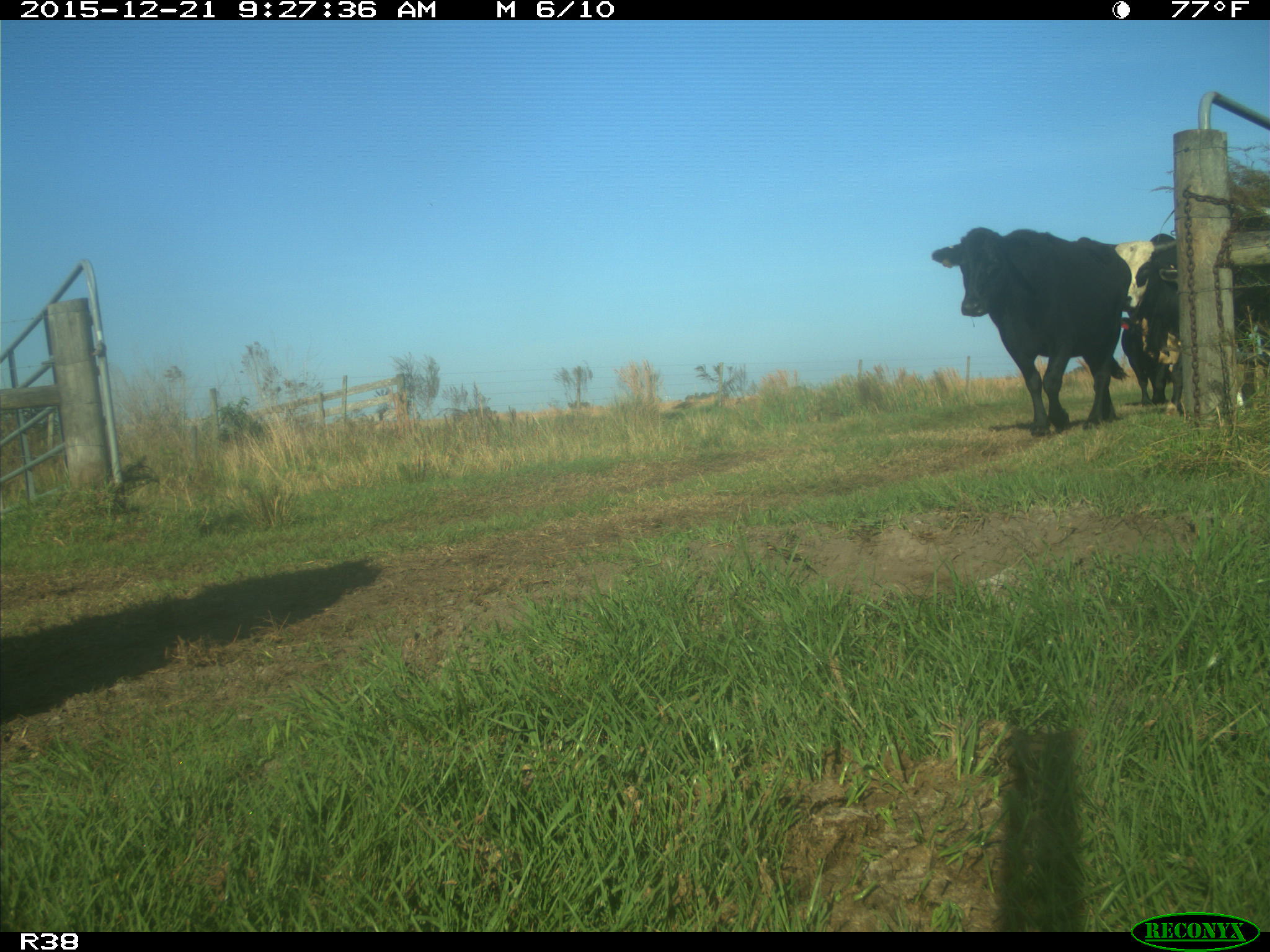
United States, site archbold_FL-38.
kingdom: Animalia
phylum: Chordata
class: Mammalia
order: Artiodactyla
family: Bovidae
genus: Bos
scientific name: Bos taurus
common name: domestic cow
Bos taurus (domestic cow).